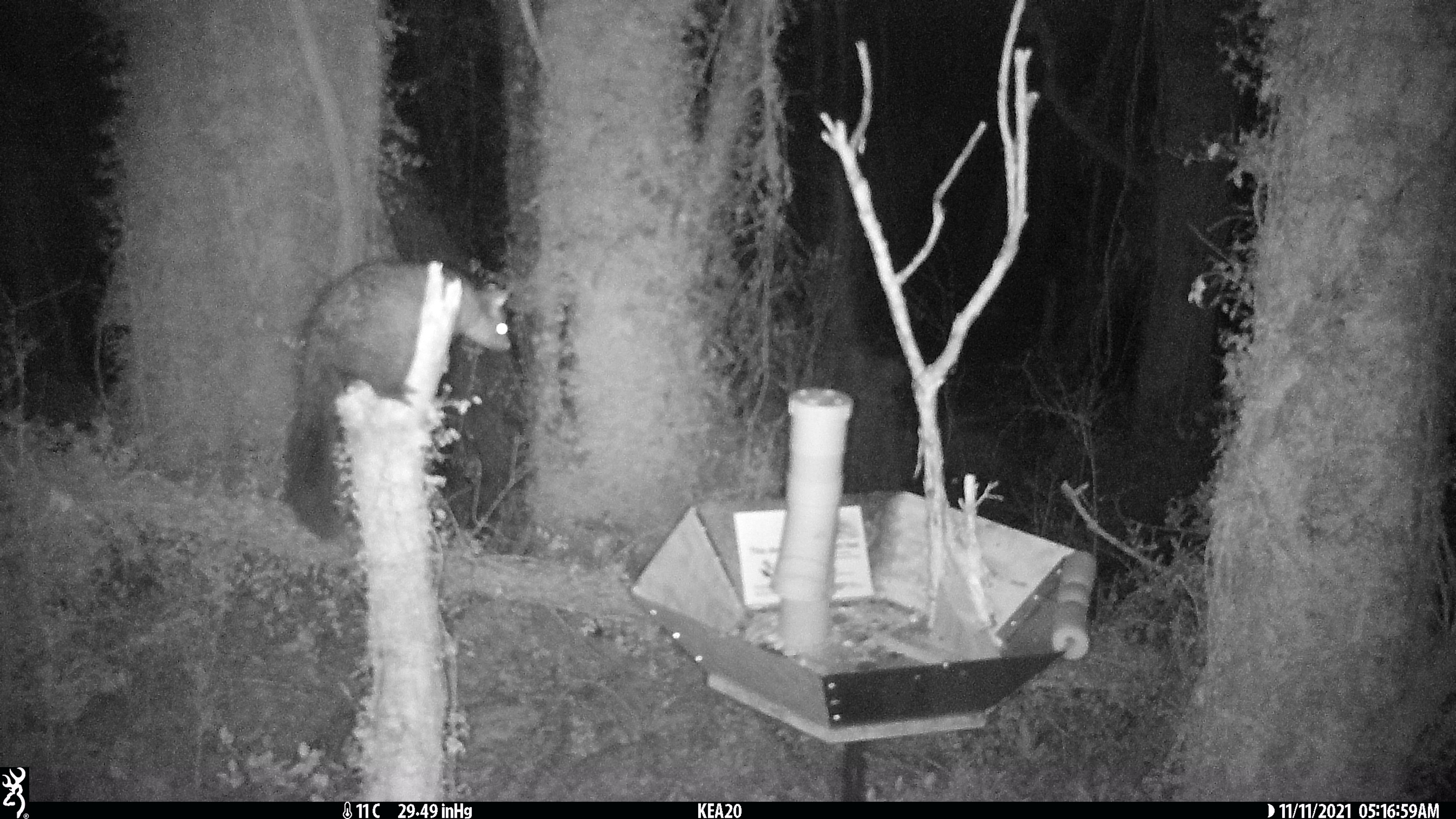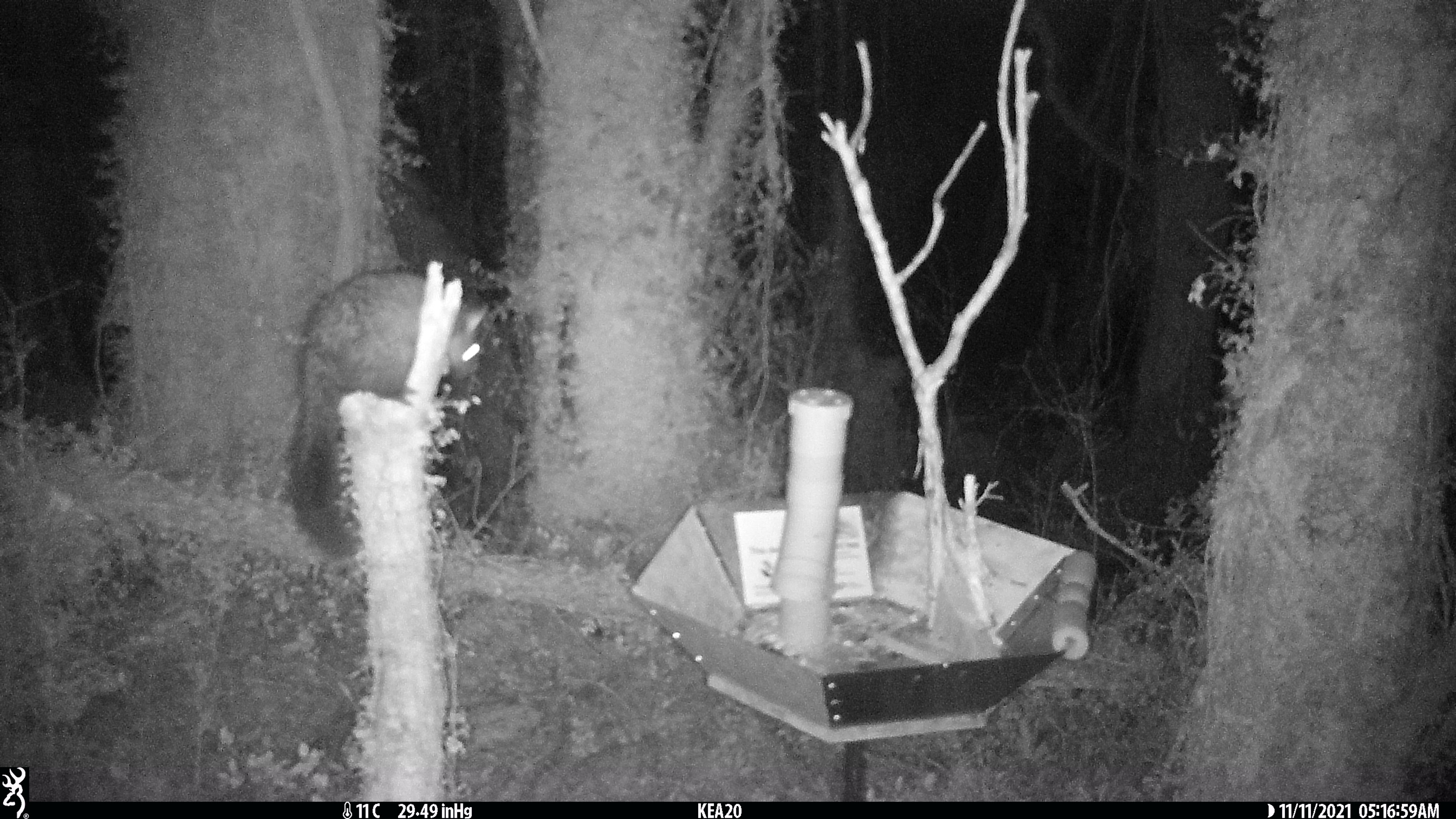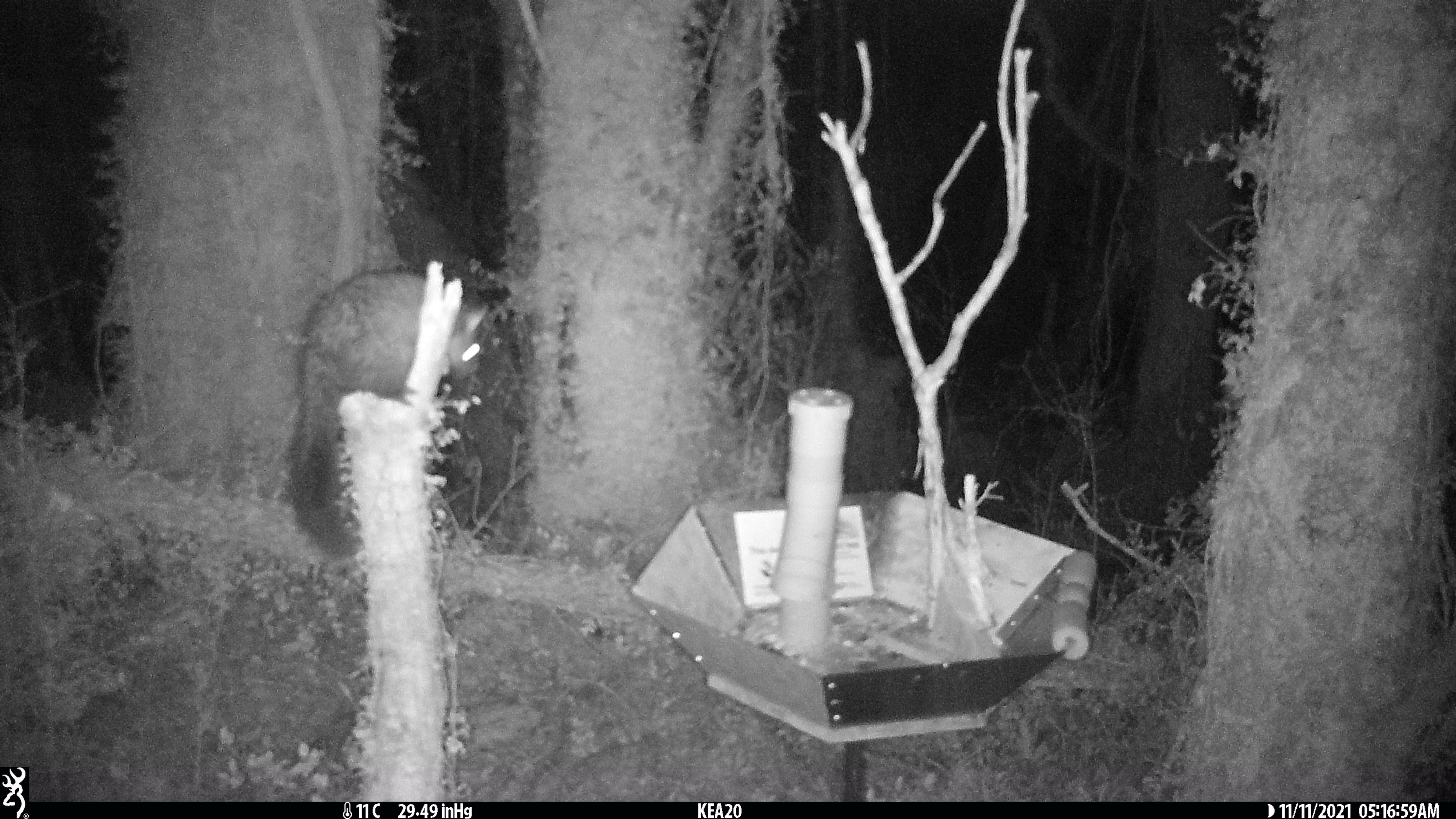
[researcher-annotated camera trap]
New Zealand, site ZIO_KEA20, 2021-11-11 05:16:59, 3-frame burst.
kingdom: Animalia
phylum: Chordata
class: Mammalia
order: Diprotodontia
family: Phalangeridae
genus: Trichosurus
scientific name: Trichosurus vulpecula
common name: common brushtail possum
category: possum